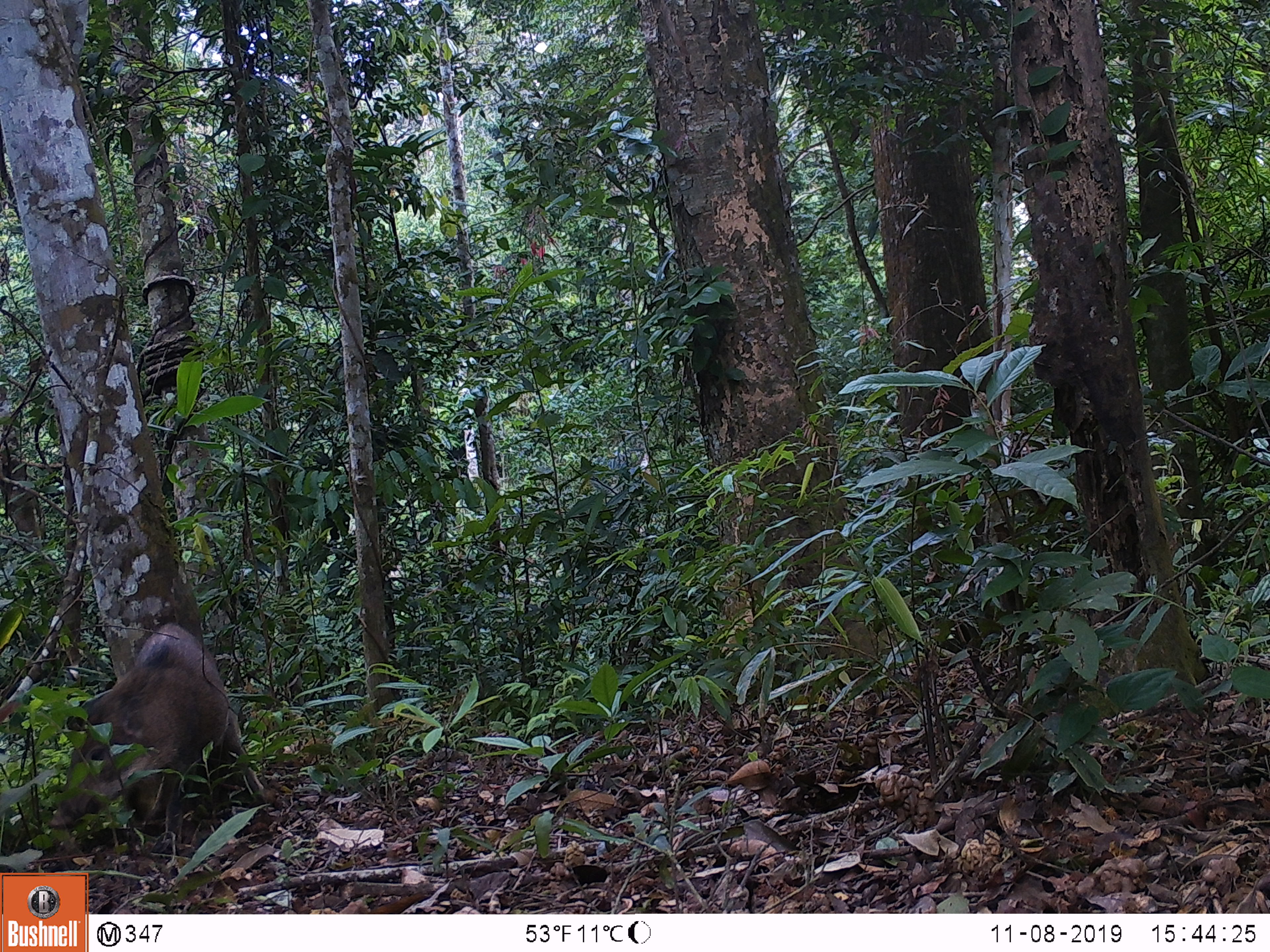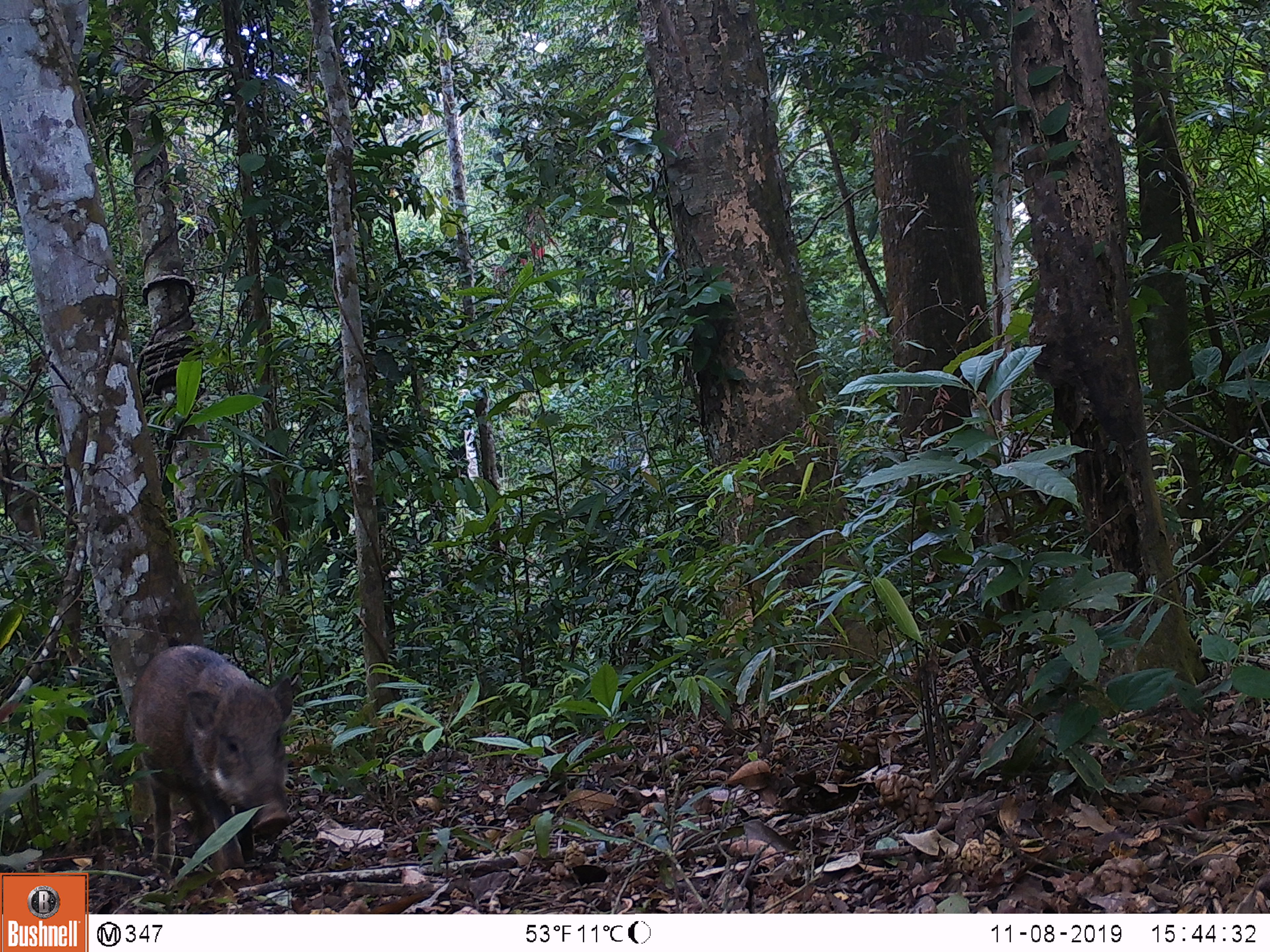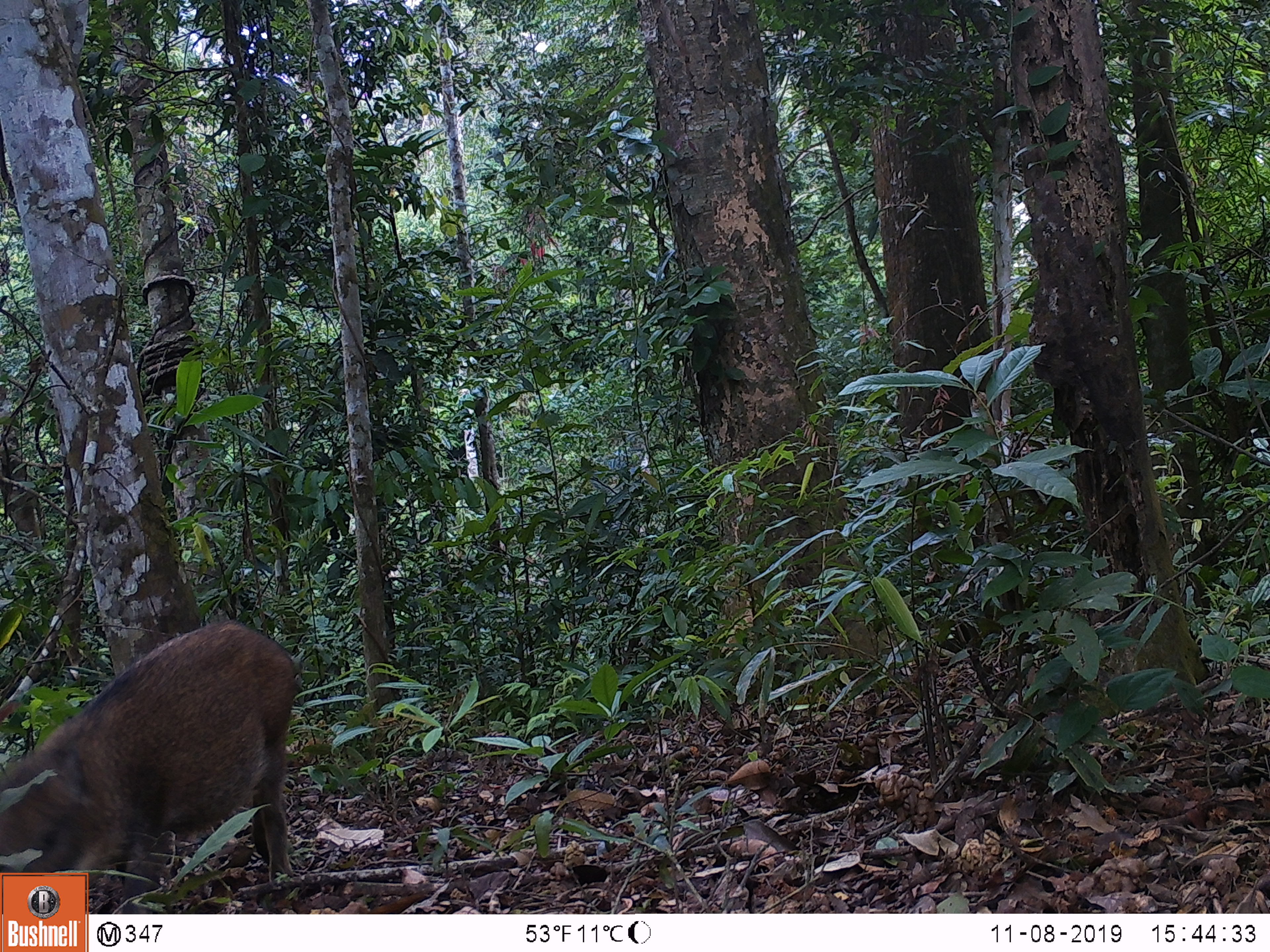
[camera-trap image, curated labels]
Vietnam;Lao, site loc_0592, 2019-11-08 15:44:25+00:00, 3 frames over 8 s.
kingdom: Animalia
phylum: Chordata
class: Mammalia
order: Artiodactyla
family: Suidae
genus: Sus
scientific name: Sus scrofa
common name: eurasian wild pig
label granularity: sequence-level